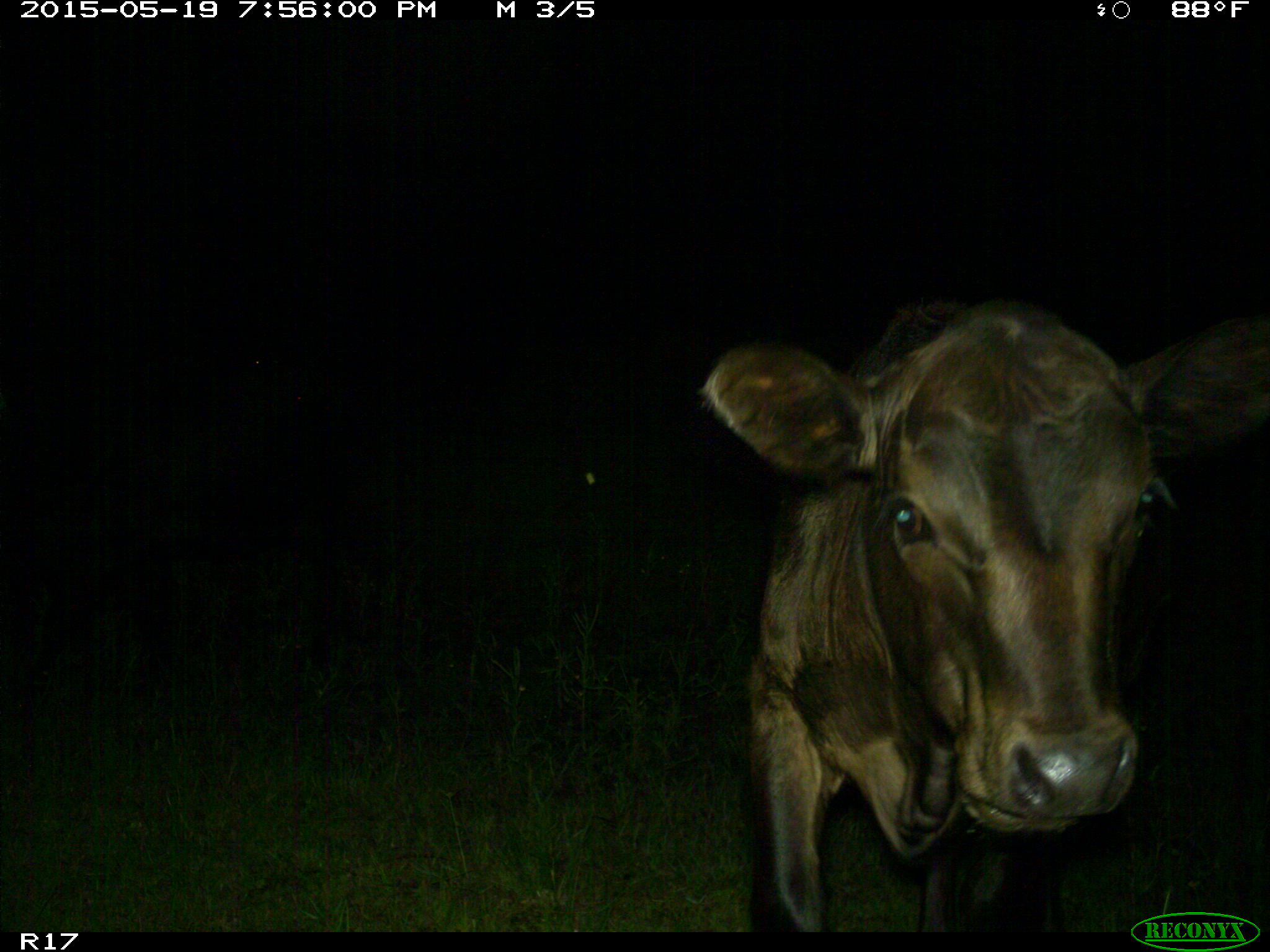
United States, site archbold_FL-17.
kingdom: Animalia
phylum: Chordata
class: Mammalia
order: Artiodactyla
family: Bovidae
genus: Bos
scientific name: Bos taurus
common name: domestic cow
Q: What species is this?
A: Bos taurus (domestic cow).